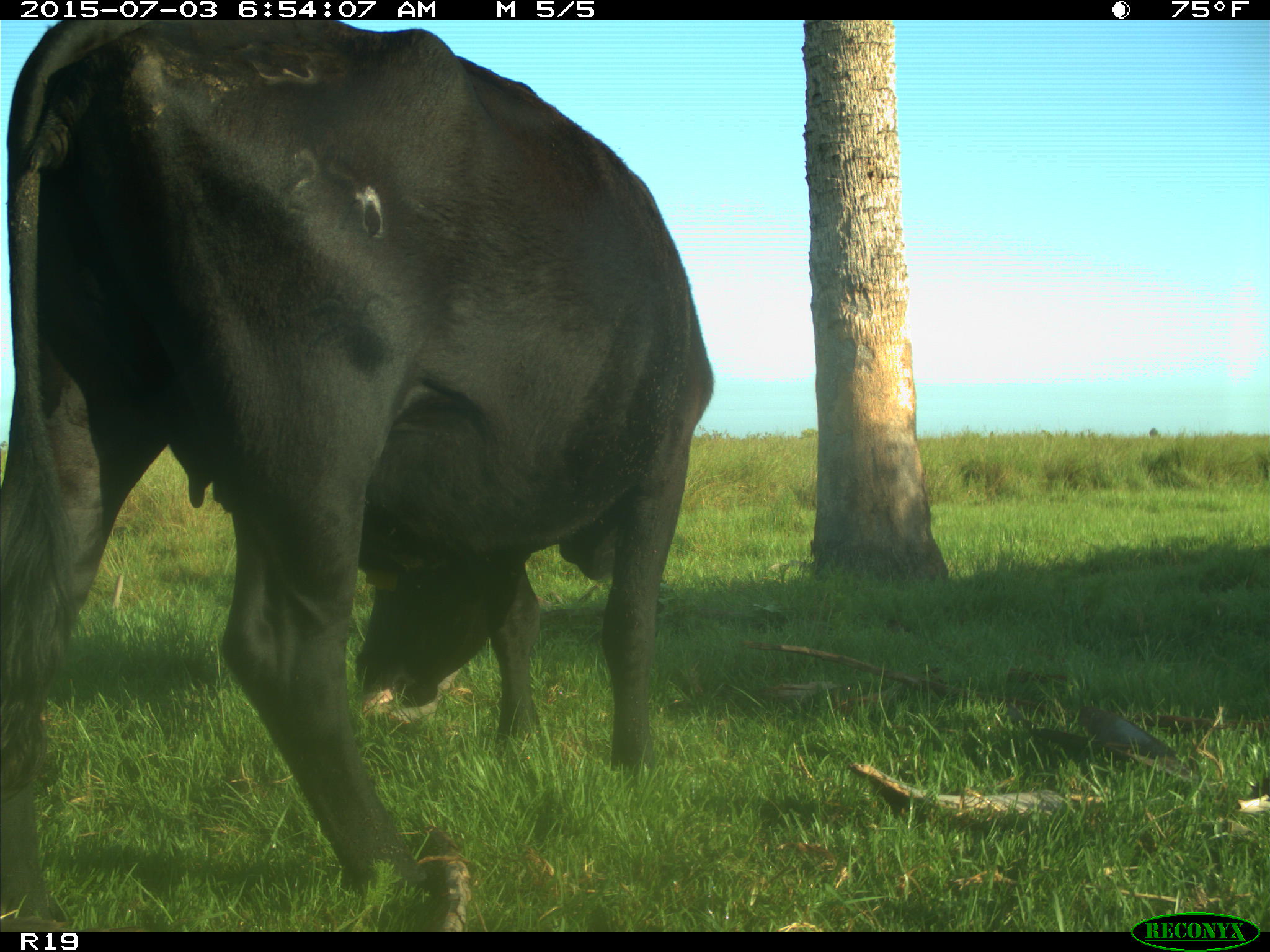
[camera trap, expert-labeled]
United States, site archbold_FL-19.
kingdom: Animalia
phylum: Chordata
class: Mammalia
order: Artiodactyla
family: Bovidae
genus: Bos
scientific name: Bos taurus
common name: domestic cow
Bos taurus (domestic cow).